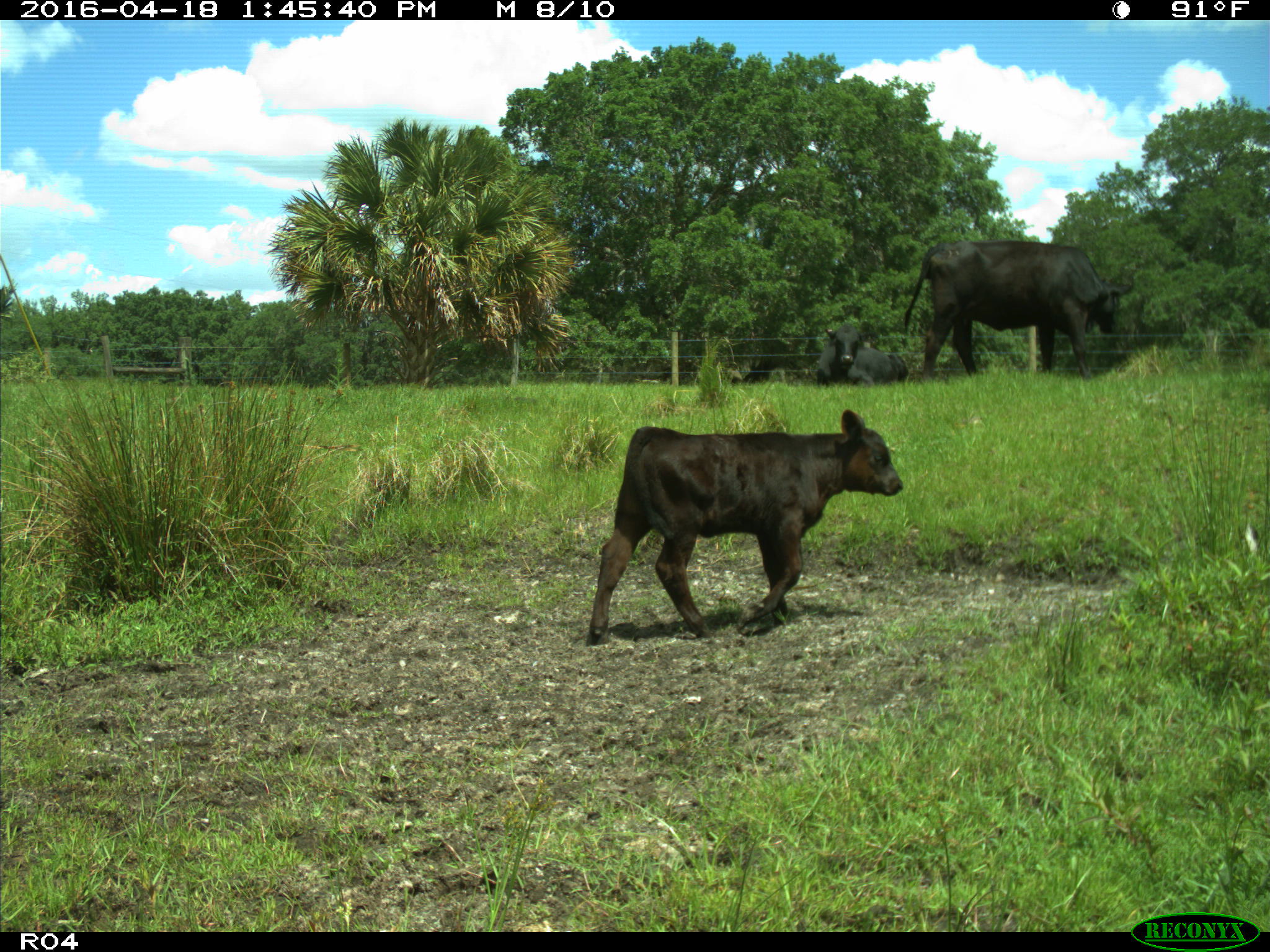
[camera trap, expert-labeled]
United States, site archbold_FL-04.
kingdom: Animalia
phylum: Chordata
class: Mammalia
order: Artiodactyla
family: Bovidae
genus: Bos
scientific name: Bos taurus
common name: domestic cow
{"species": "Bos taurus (domestic cow)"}